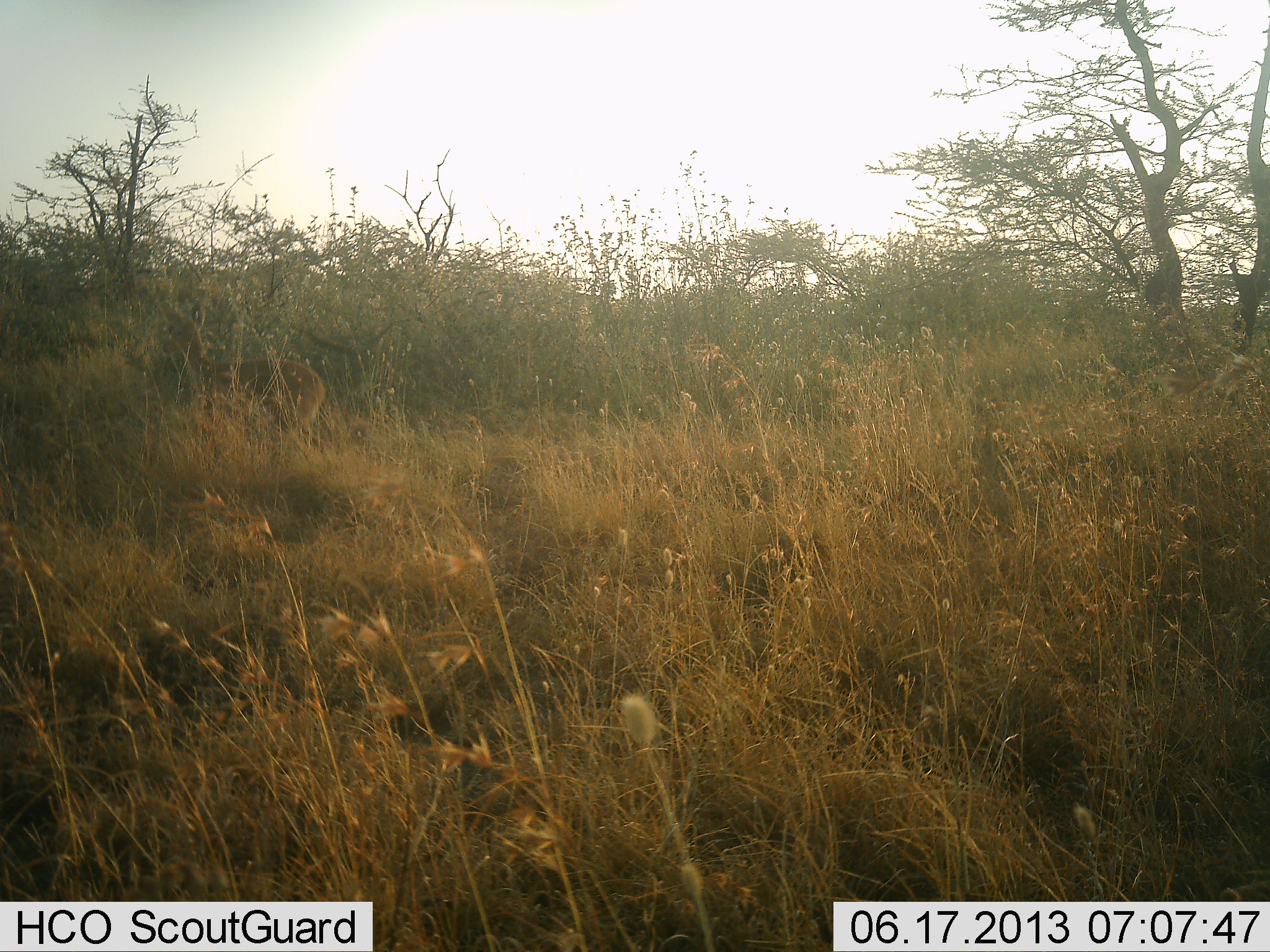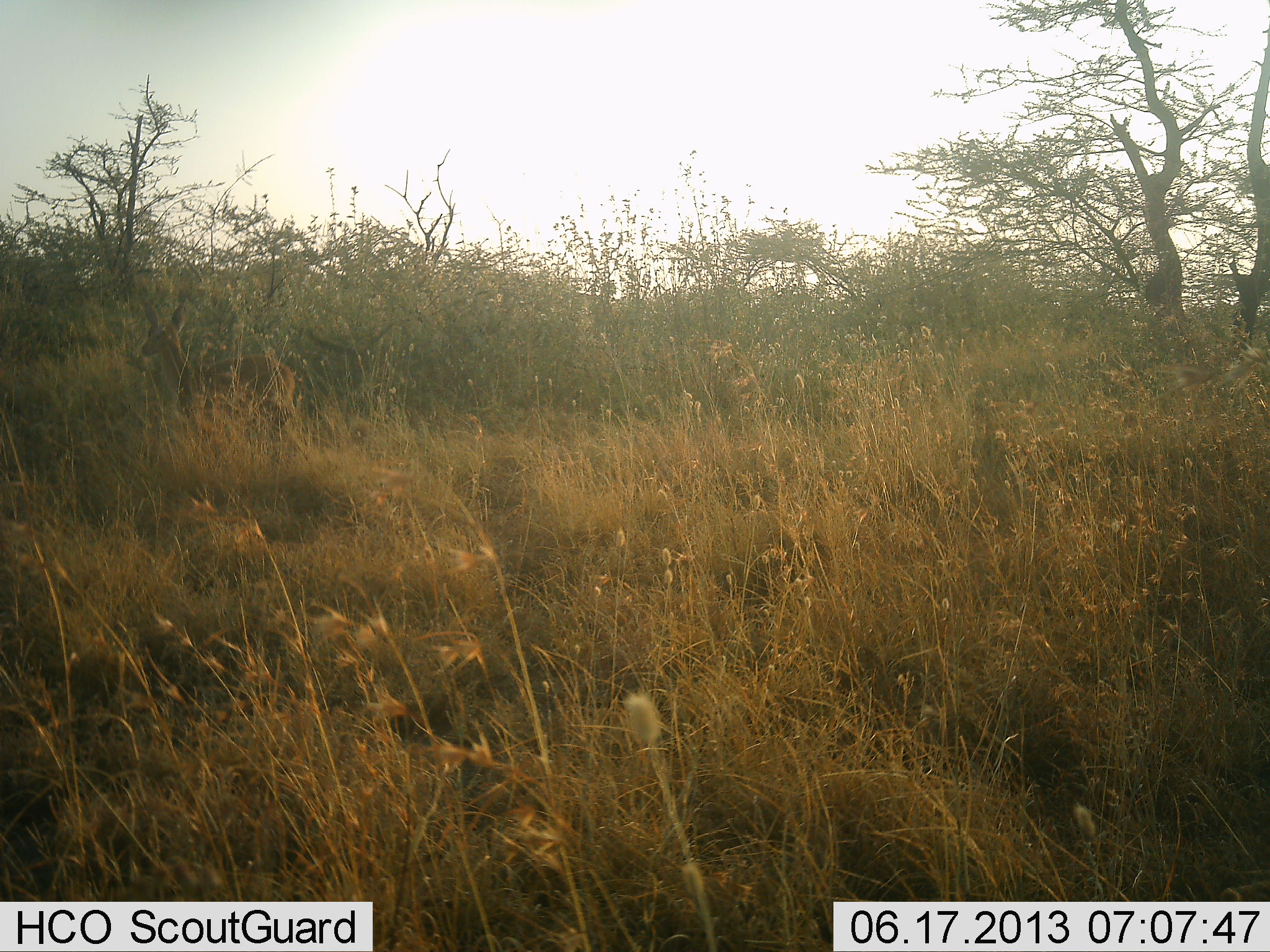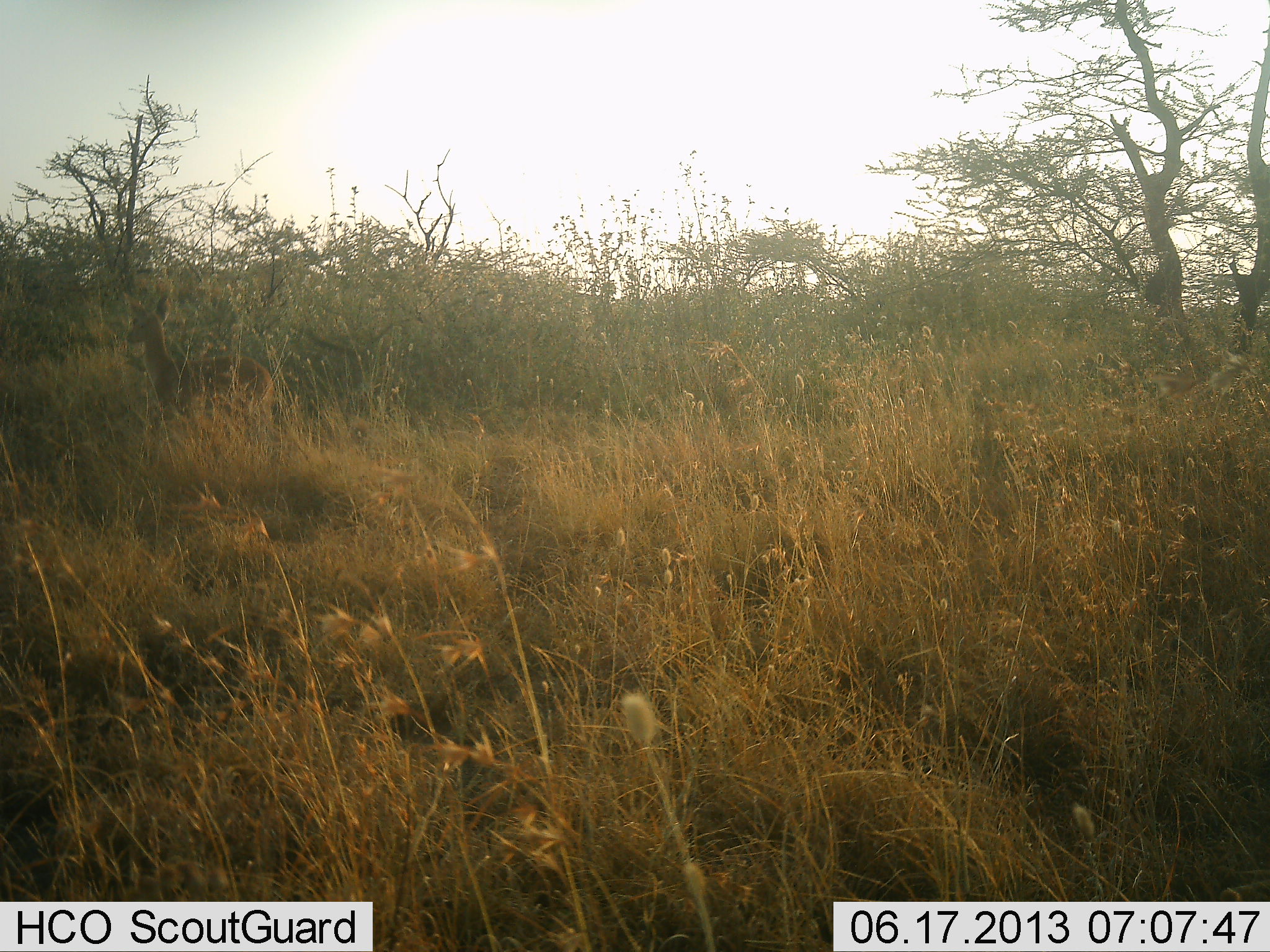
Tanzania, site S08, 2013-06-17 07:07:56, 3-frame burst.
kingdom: Animalia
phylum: Chordata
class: Mammalia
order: Artiodactyla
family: Bovidae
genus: Aepyceros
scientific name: Aepyceros melampus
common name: impala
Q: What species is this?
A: Impala (Aepyceros melampus).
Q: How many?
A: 1.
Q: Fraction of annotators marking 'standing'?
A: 0%.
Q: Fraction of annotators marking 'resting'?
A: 0%.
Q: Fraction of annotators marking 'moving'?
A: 100%.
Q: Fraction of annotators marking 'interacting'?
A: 0%.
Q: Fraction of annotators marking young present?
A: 0%.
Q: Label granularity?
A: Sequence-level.